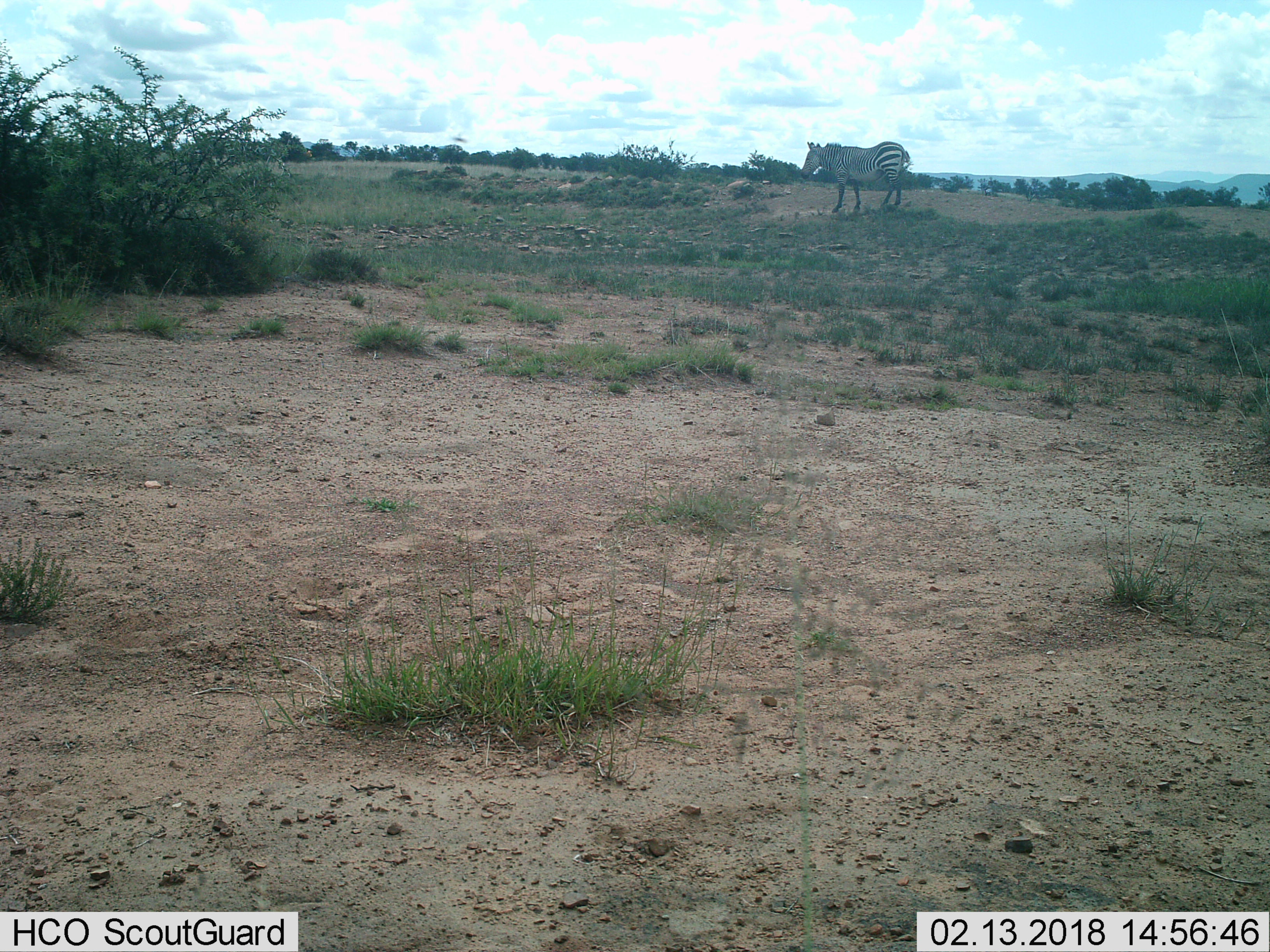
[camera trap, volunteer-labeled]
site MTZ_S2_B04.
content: unidentified animal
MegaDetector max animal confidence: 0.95